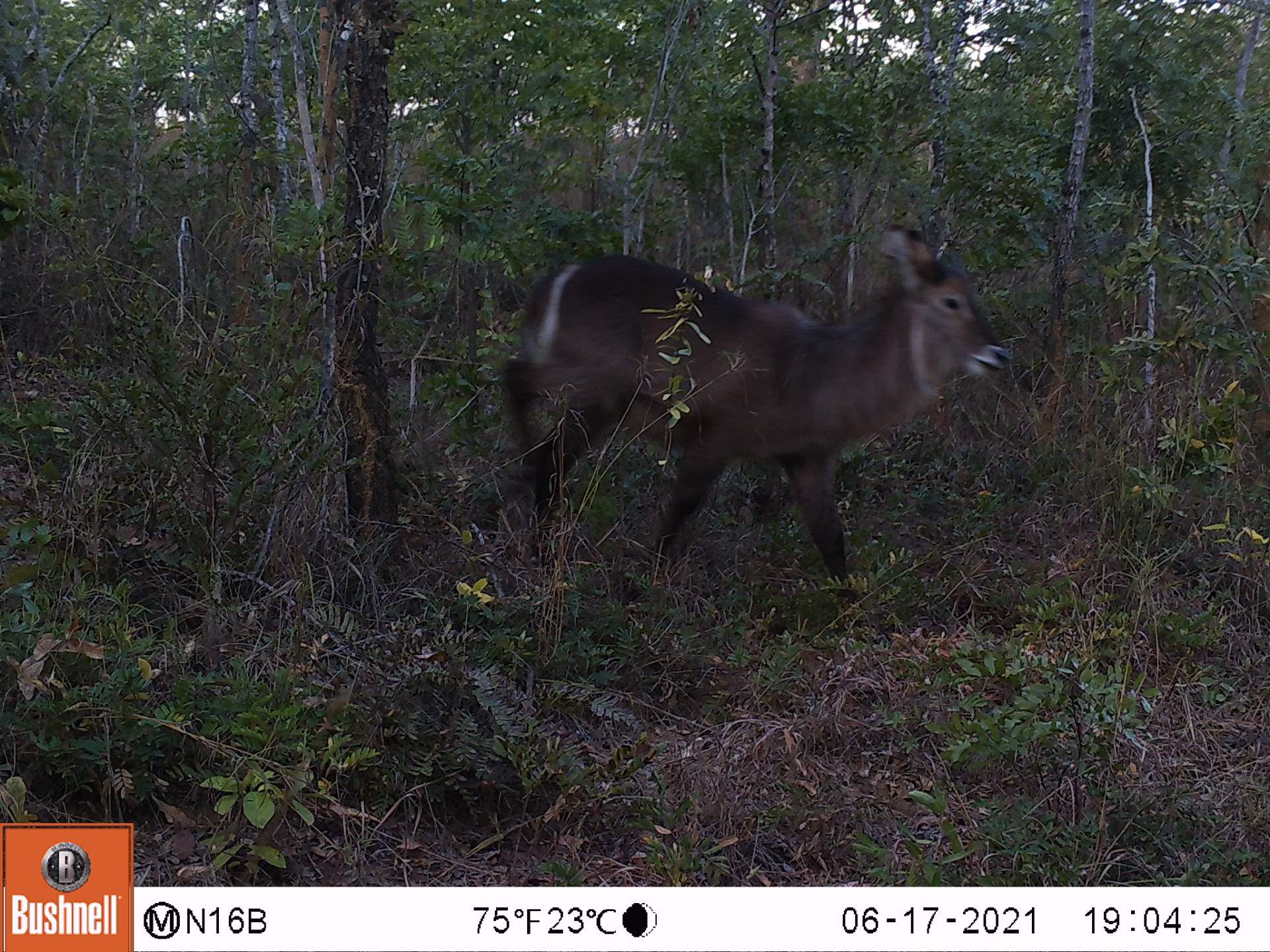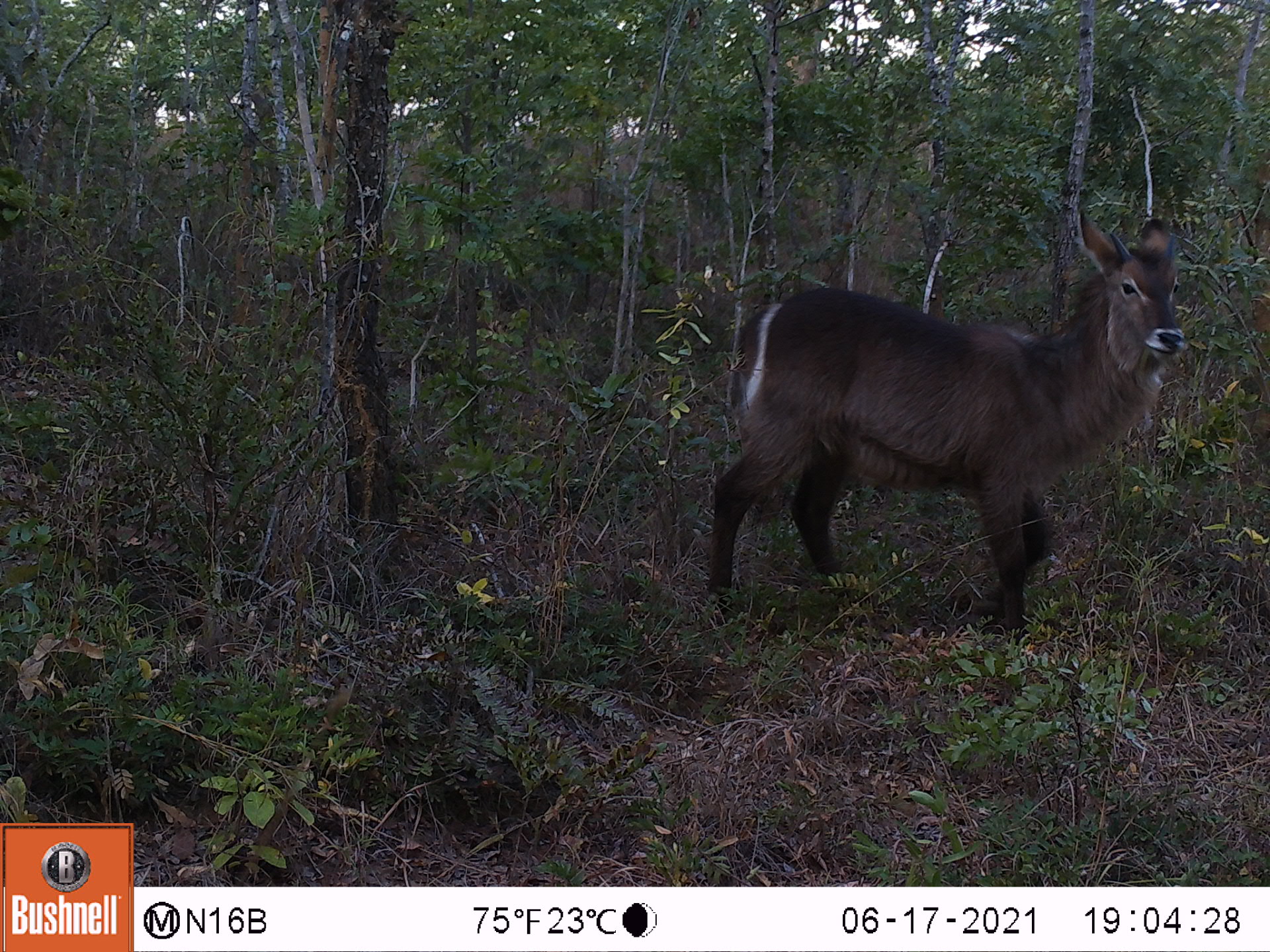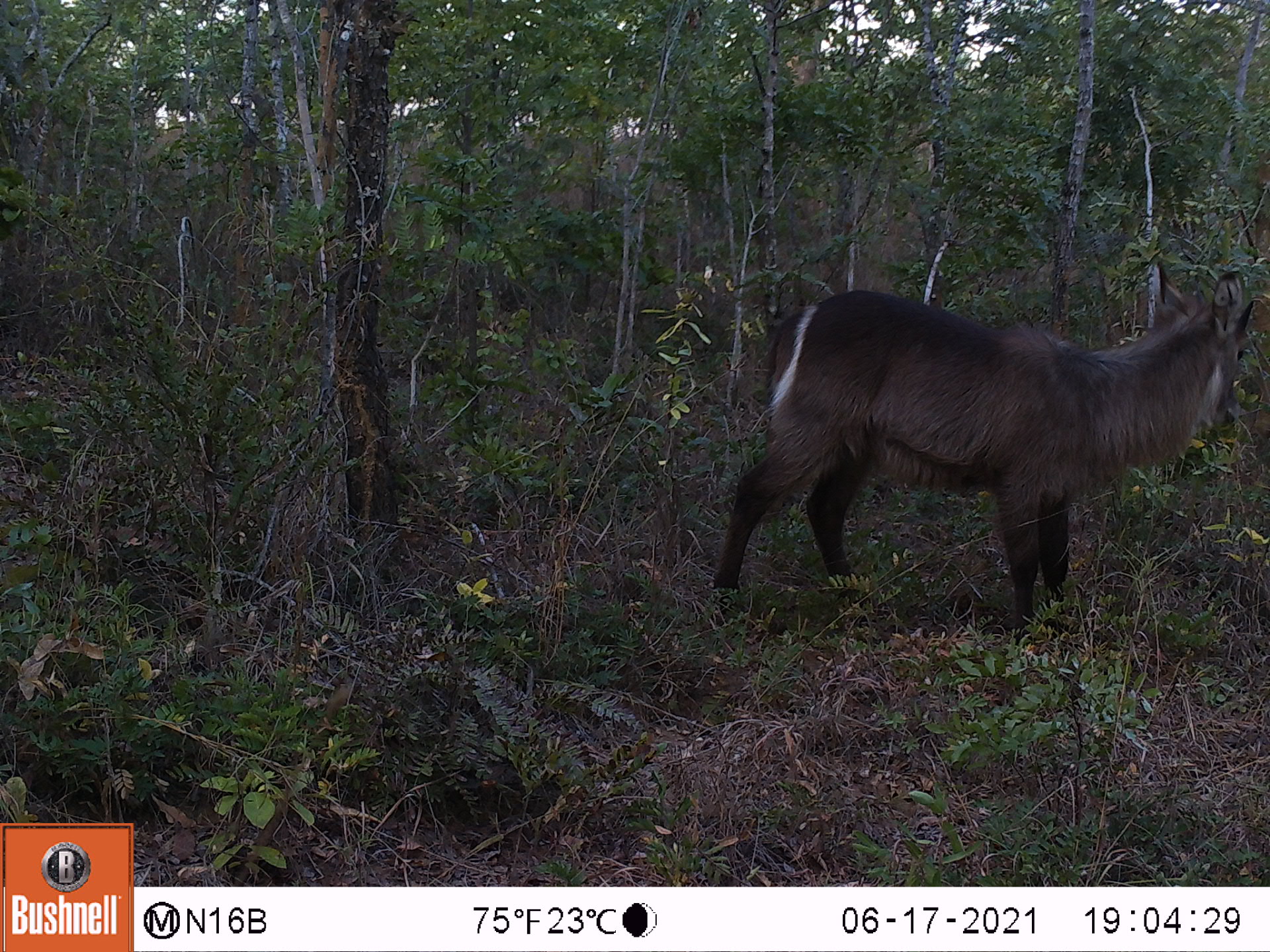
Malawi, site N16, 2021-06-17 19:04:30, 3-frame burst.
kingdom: Animalia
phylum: Chordata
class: Mammalia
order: Artiodactyla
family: Bovidae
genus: Kobus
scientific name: Kobus ellipsiprymnus ellipsiprymnus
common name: common waterbuck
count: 1